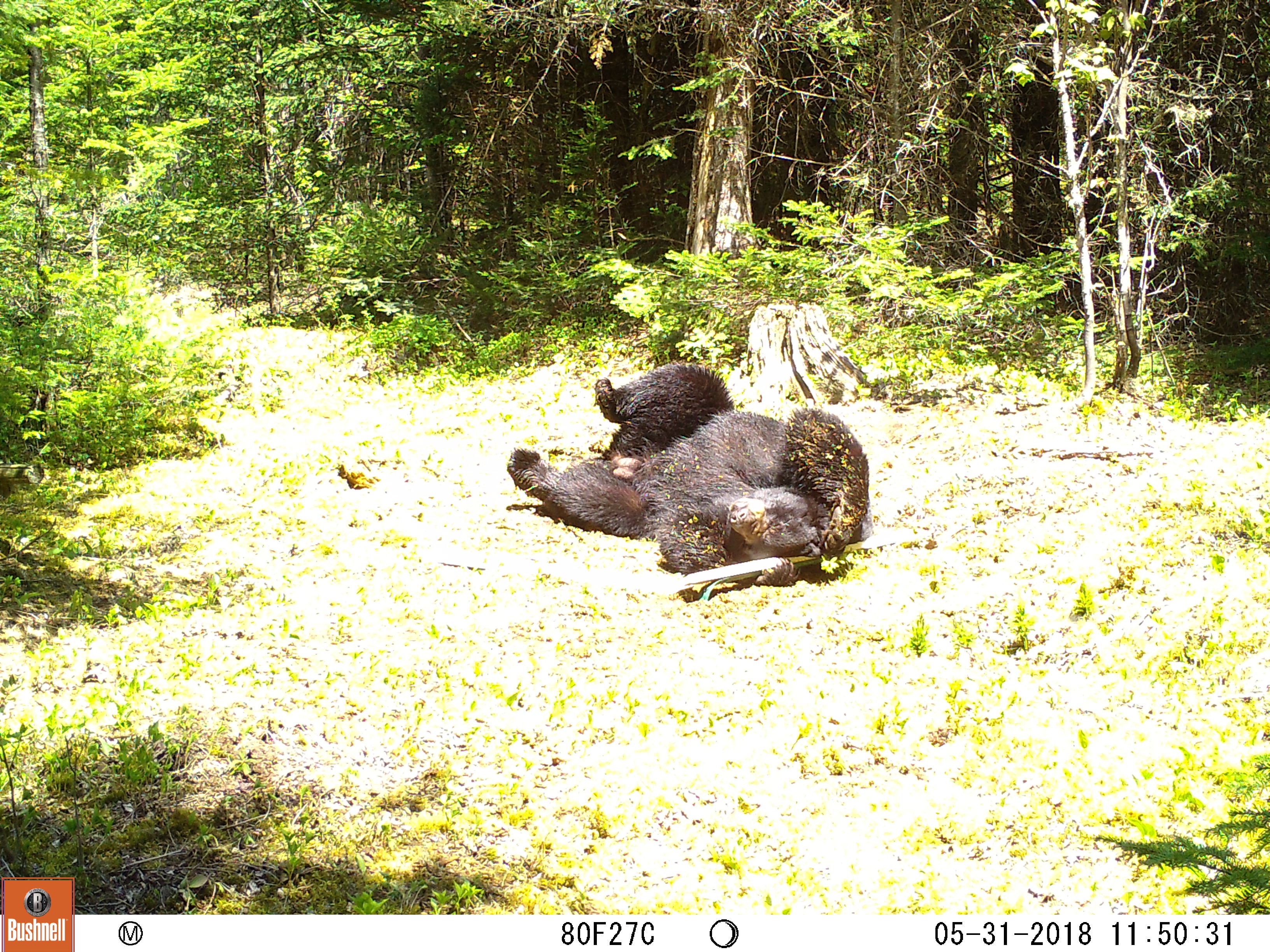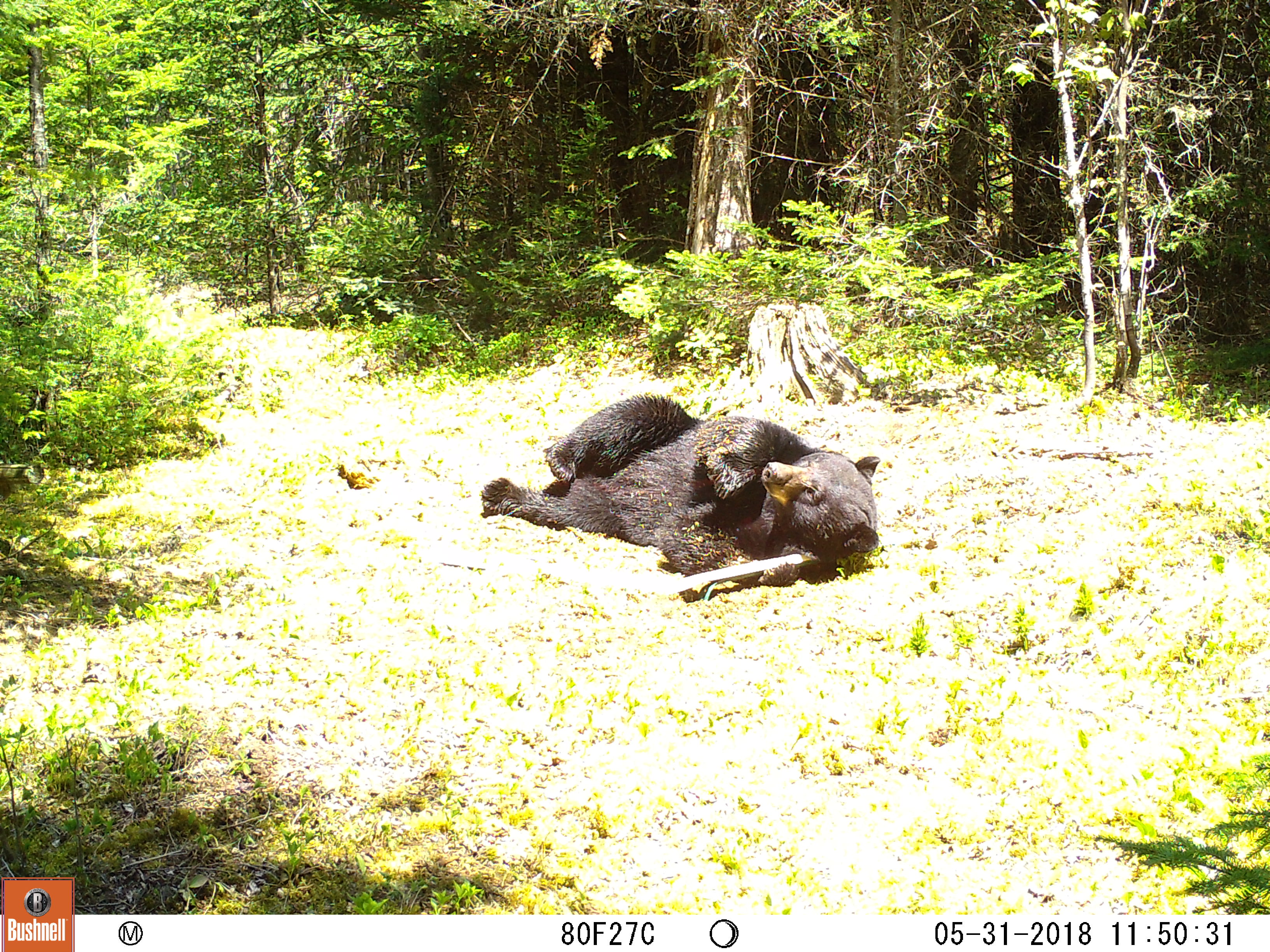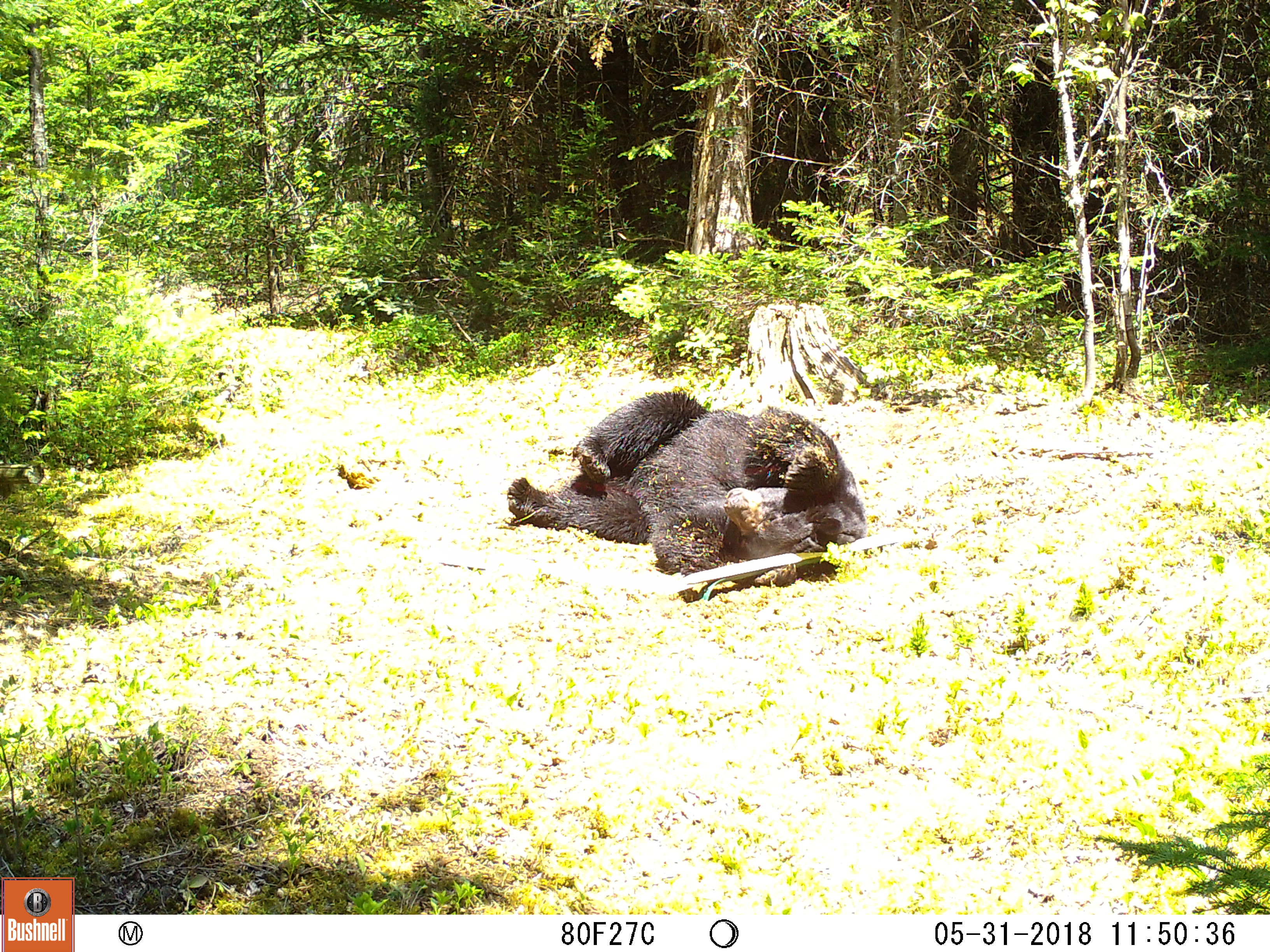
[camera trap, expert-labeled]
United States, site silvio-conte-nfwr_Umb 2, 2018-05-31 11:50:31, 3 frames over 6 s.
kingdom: Animalia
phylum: Chordata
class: Mammalia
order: Carnivora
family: Ursidae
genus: Ursus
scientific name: Ursus americanus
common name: black bear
Black bear (Ursus americanus).